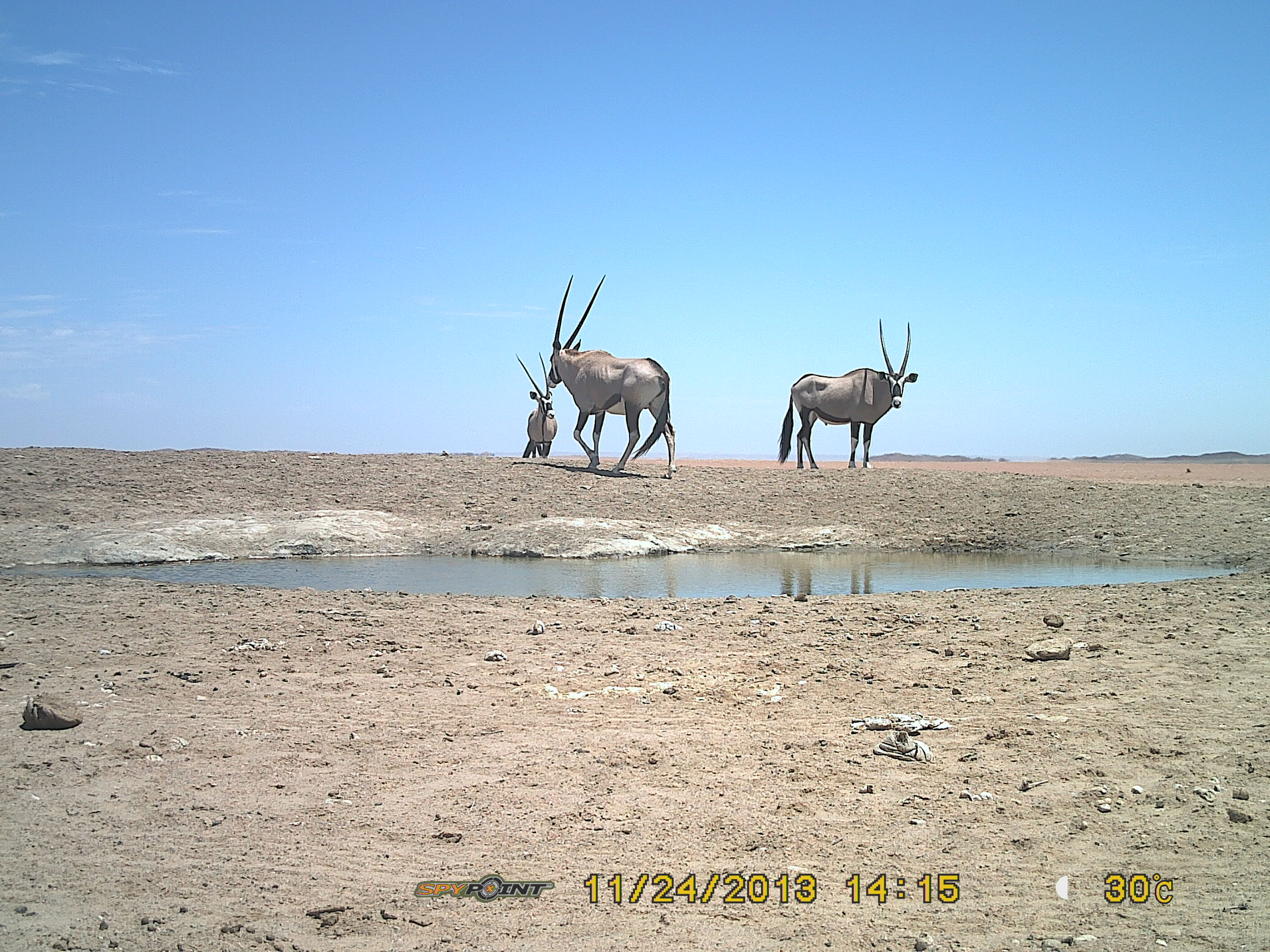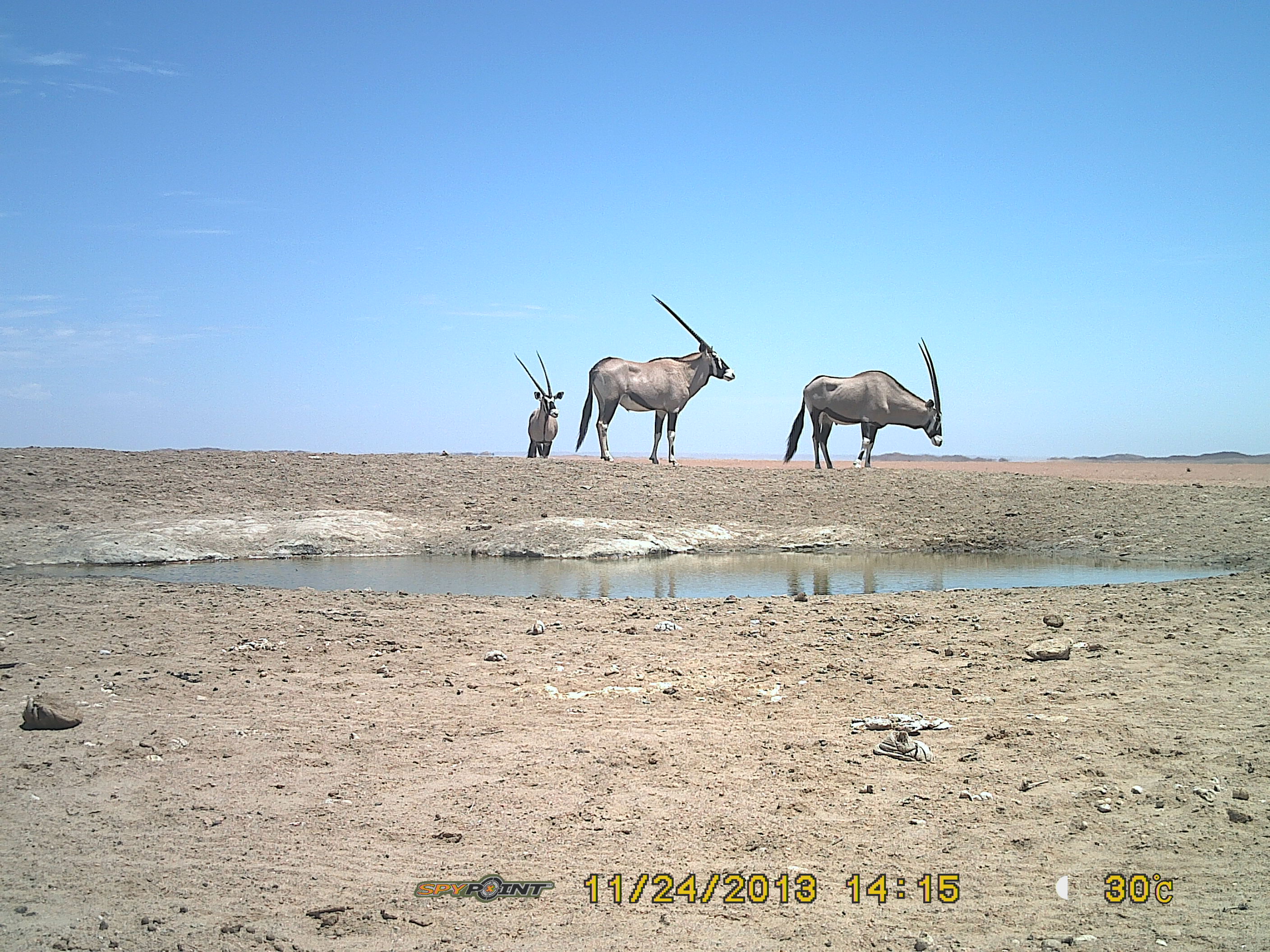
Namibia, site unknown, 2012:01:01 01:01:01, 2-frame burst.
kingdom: Animalia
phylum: Chordata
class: Mammalia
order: Artiodactyla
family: Bovidae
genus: Oryx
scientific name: Oryx gazella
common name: gemsbok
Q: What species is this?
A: Oryx gazella (gemsbok).